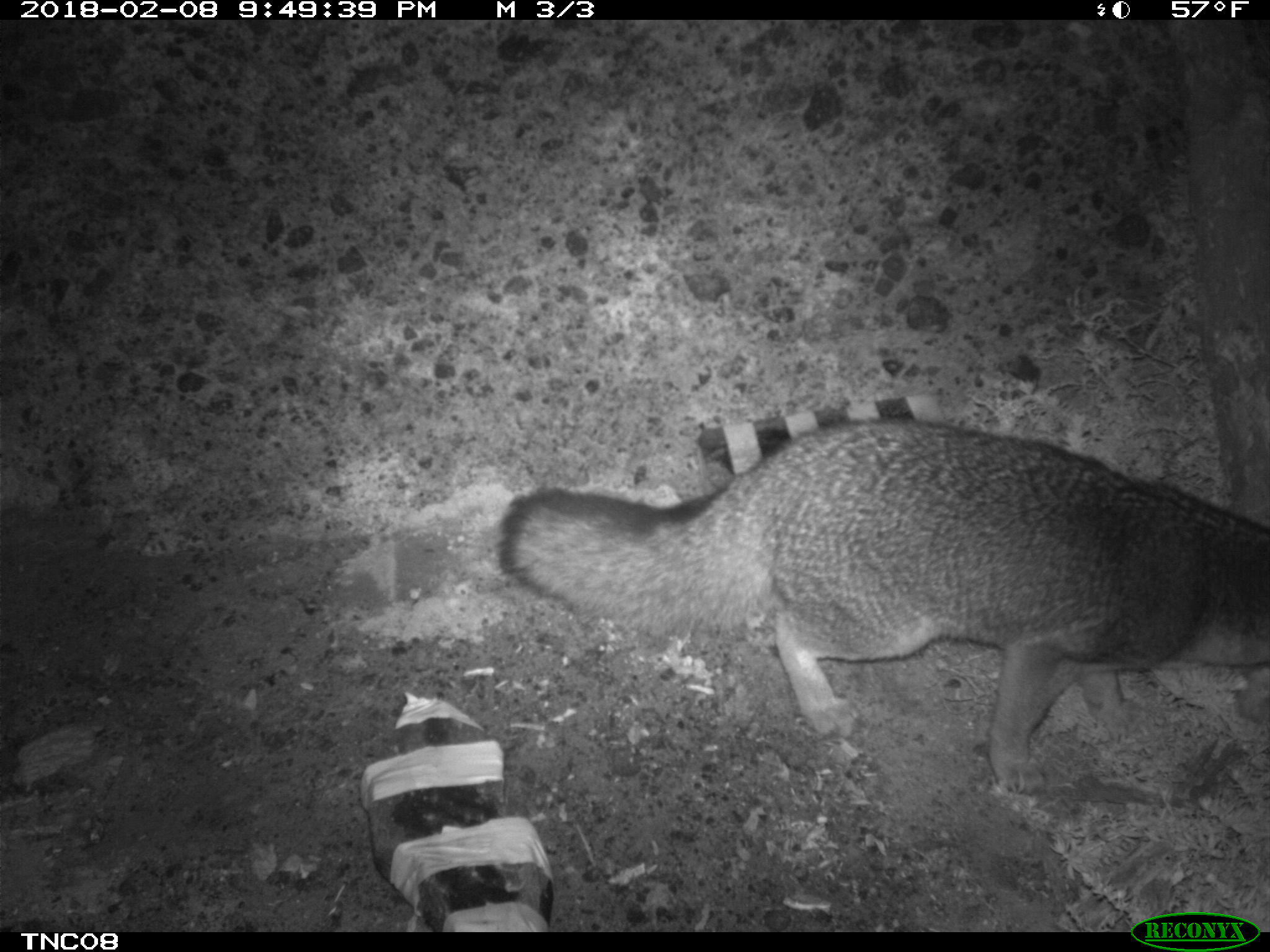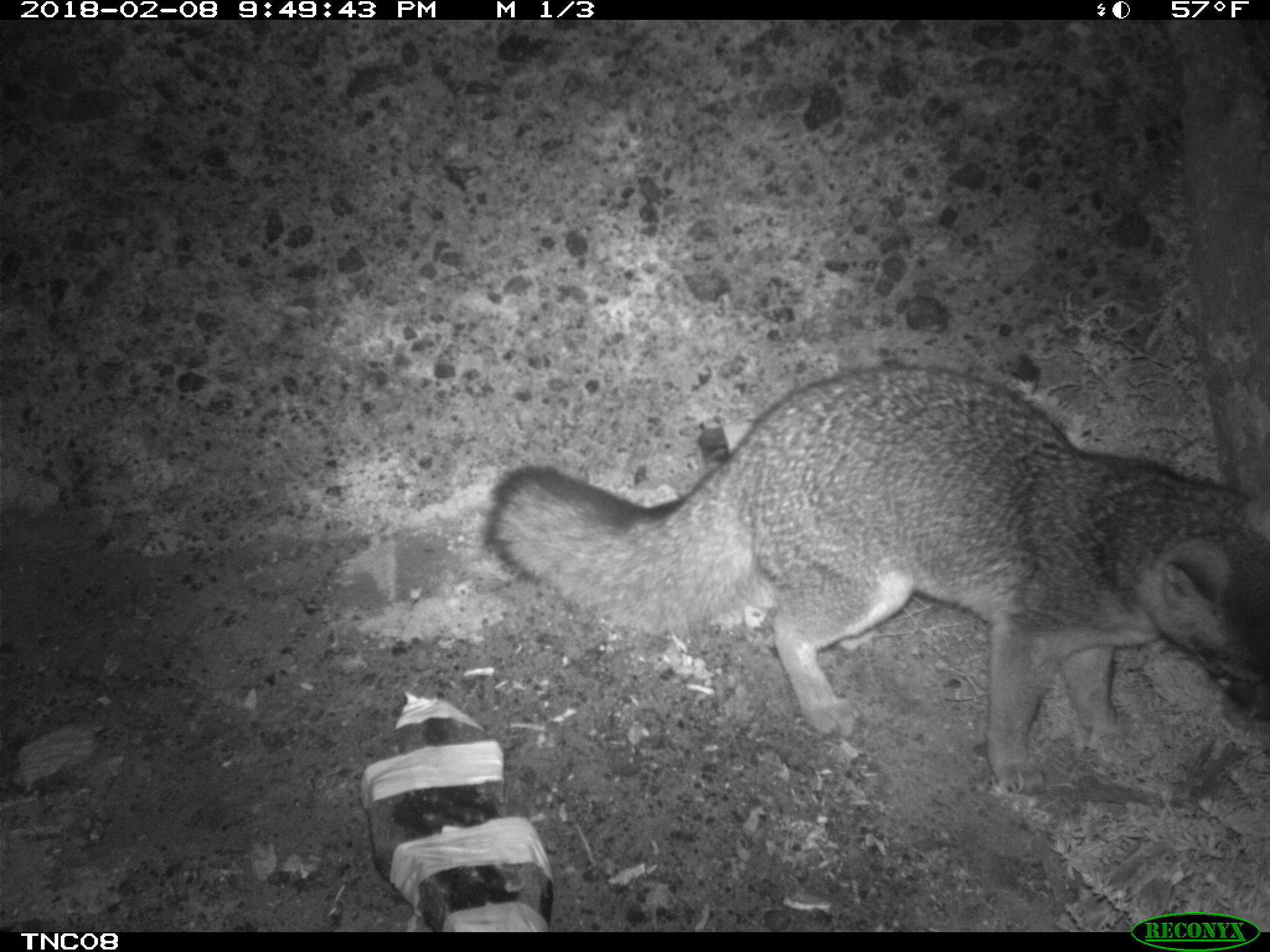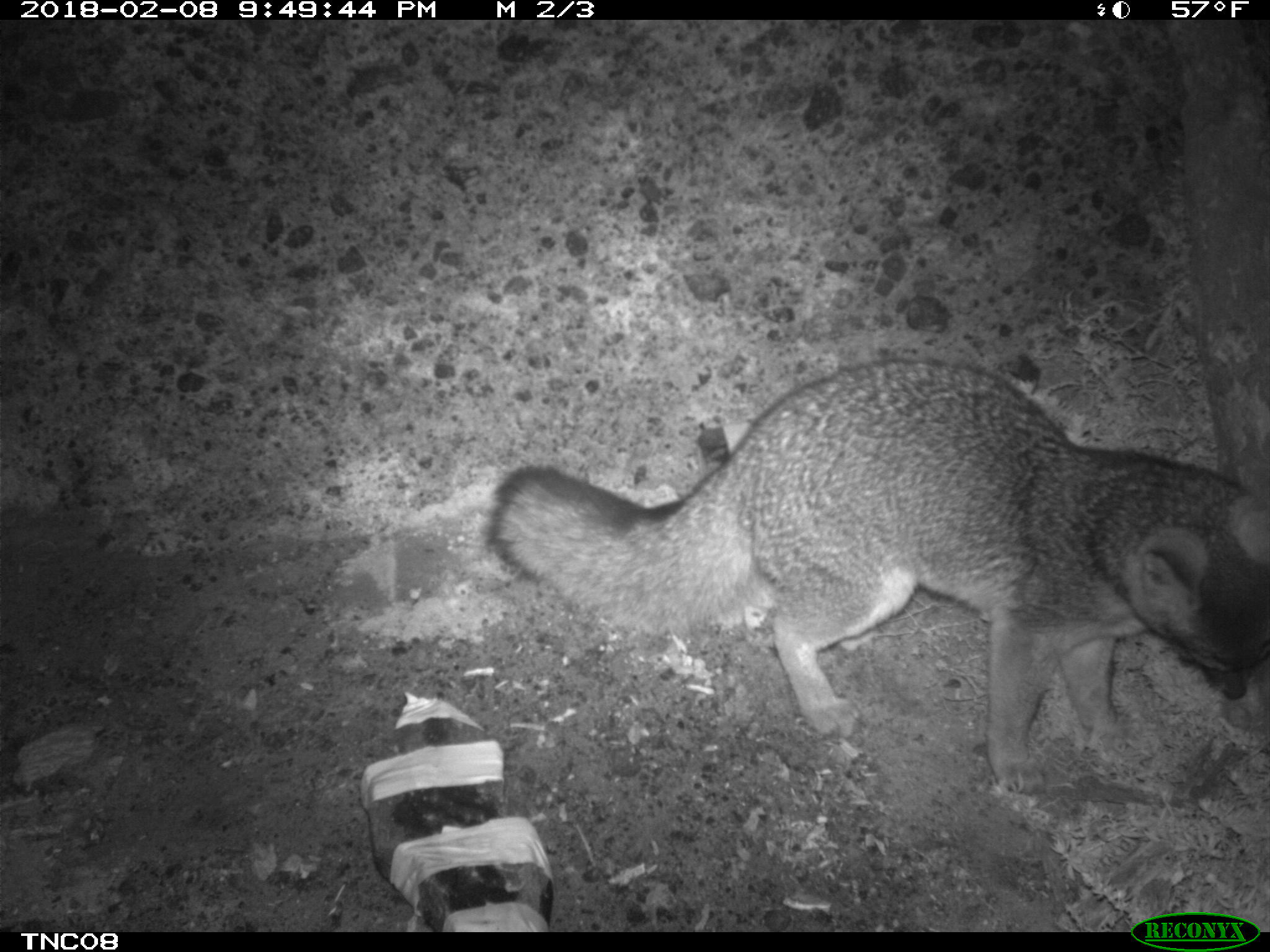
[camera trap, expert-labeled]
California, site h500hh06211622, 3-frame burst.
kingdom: Animalia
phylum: Chordata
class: Mammalia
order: Carnivora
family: Canidae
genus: Urocyon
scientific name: Urocyon littoralis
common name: island fox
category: fox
Fox (island fox) (Urocyon littoralis).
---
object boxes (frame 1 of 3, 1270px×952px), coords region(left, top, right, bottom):
fox: region(497, 416, 1269, 797)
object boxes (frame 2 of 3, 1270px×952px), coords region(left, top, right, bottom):
fox: region(478, 363, 1269, 797)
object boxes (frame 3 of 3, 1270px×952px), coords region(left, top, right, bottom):
fox: region(487, 356, 1269, 796)